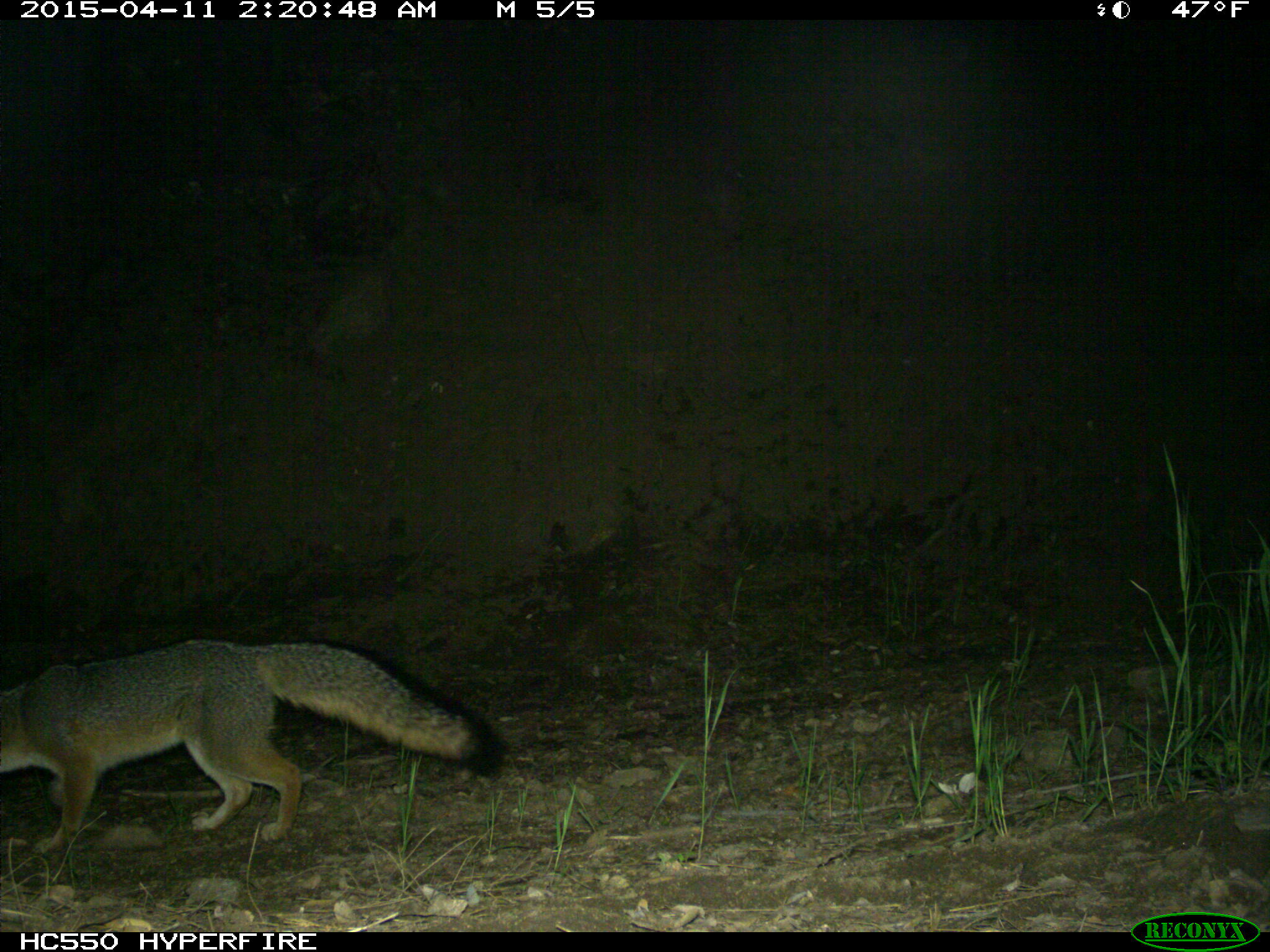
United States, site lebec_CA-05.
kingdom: Animalia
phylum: Chordata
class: Mammalia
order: Carnivora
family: Canidae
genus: Urocyon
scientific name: Urocyon cinereoargenteus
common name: gray fox